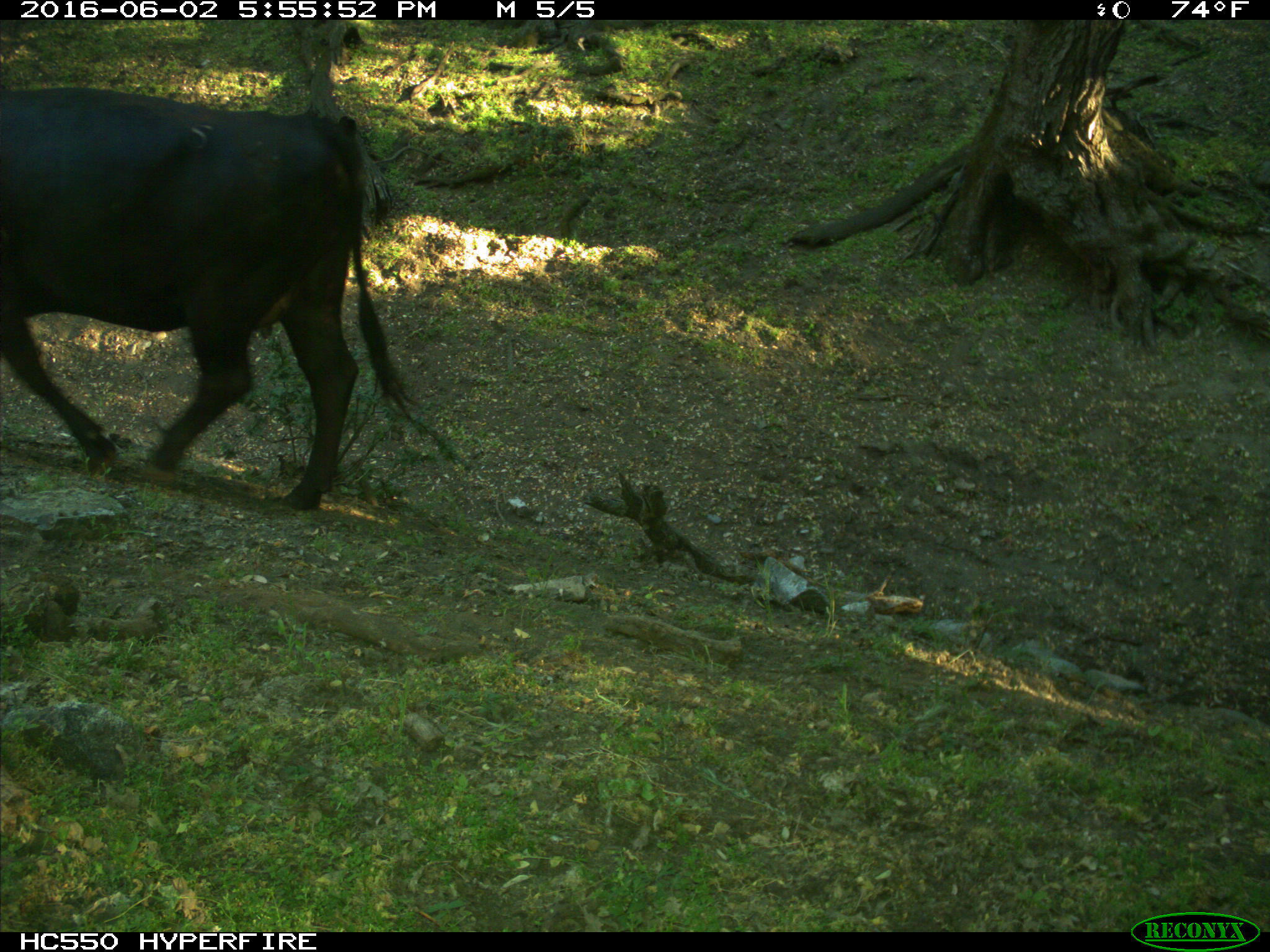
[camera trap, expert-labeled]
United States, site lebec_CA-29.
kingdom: Animalia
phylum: Chordata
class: Mammalia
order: Artiodactyla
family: Bovidae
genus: Bos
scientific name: Bos taurus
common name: domestic cow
Bos taurus (domestic cow).